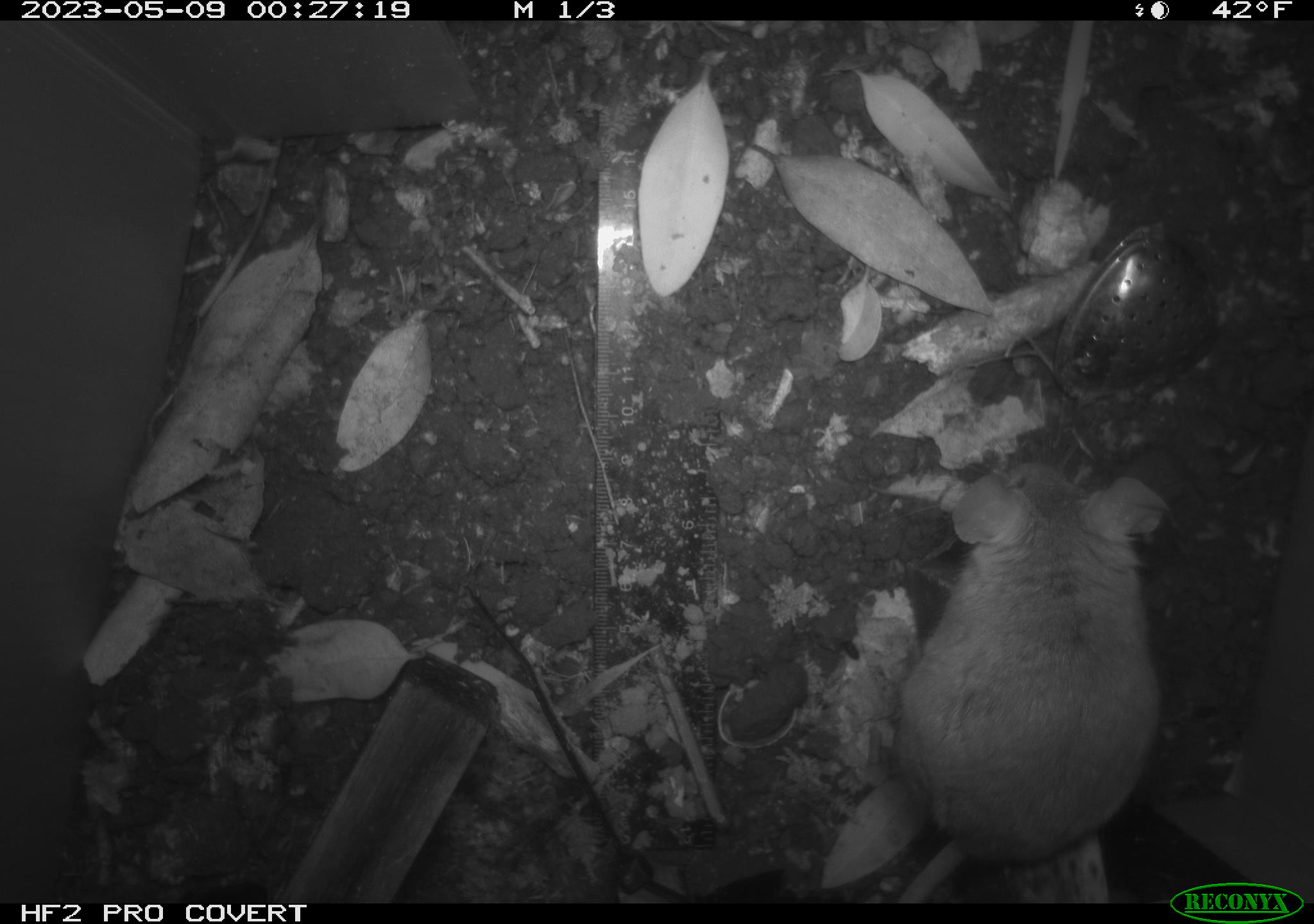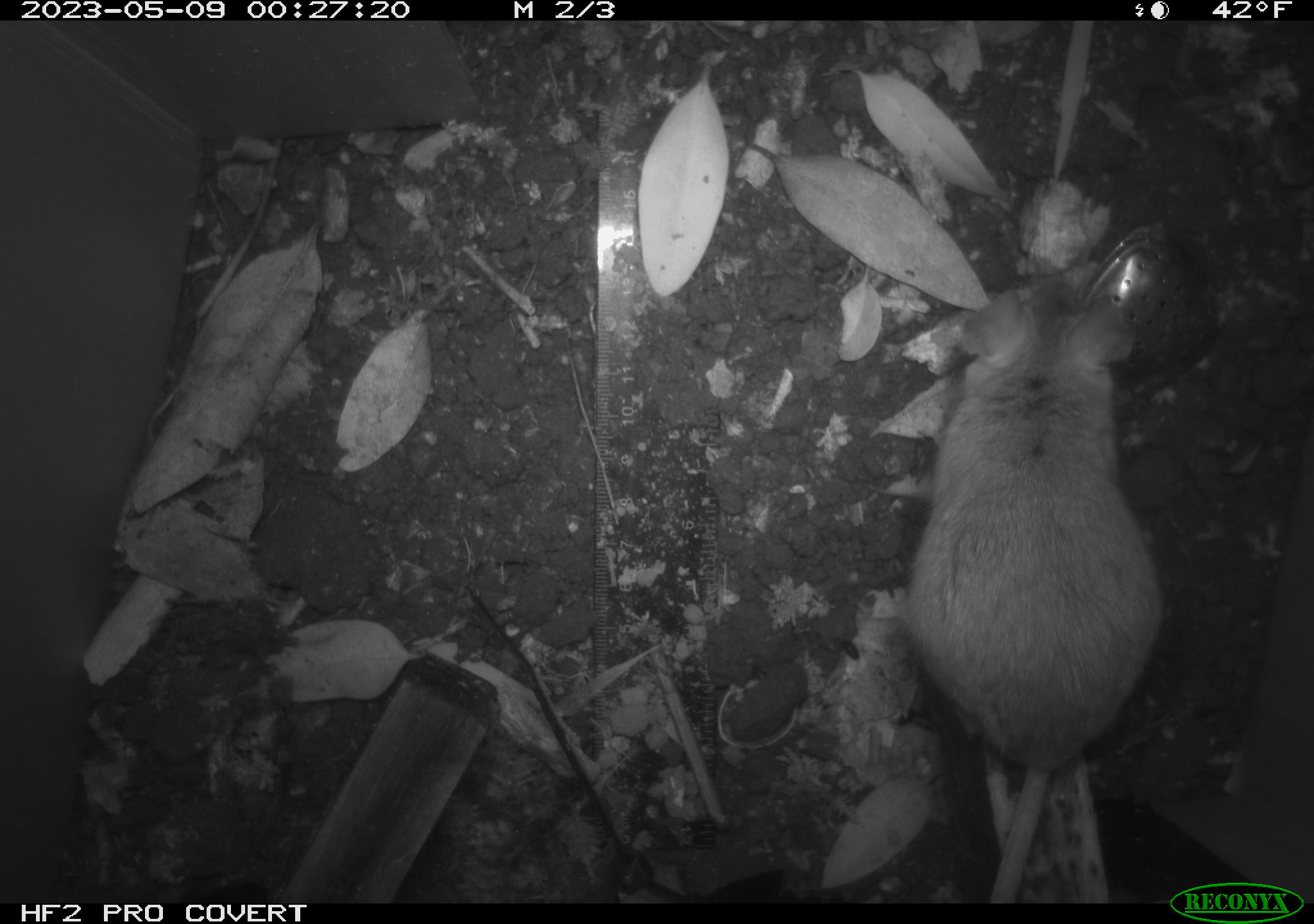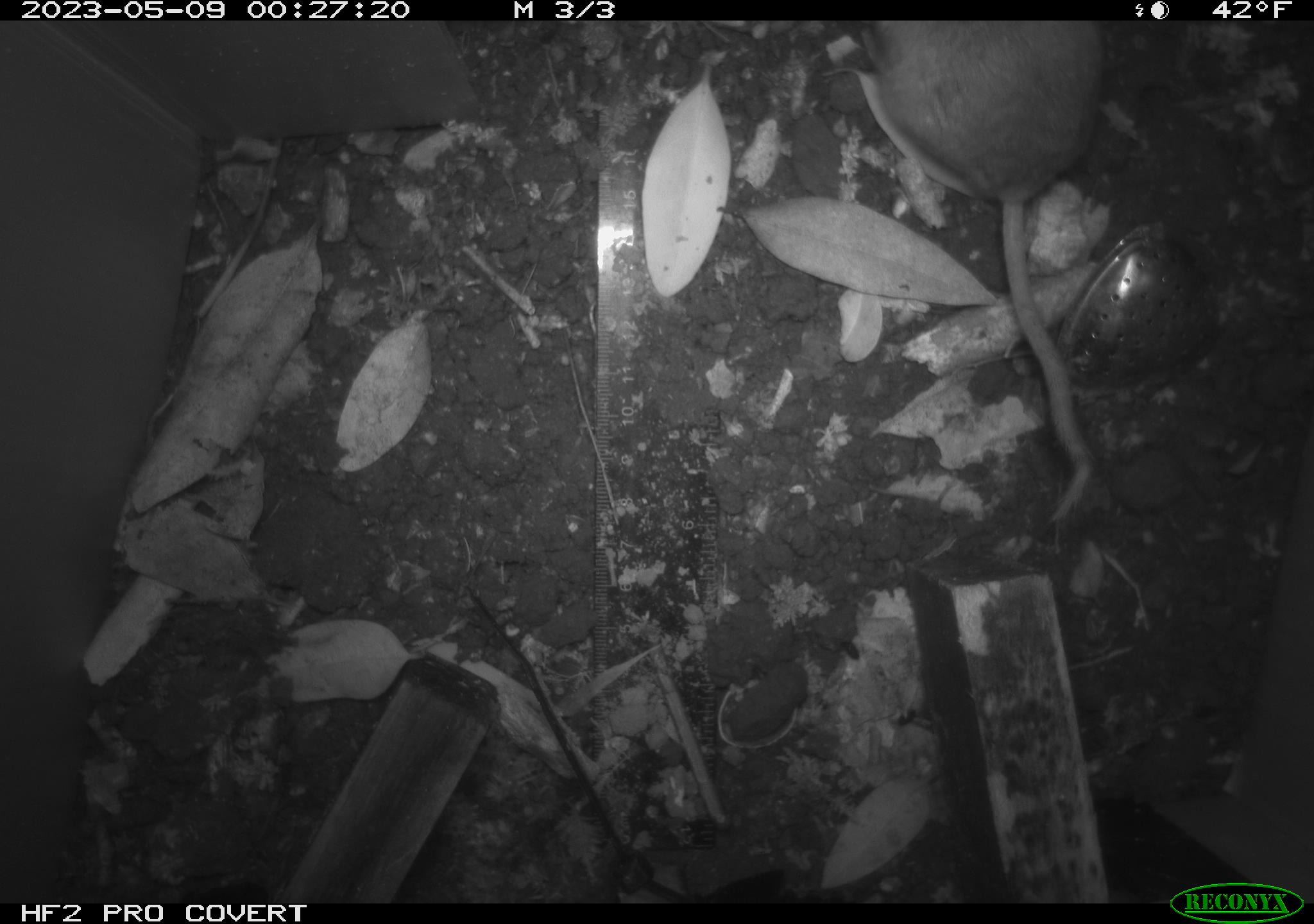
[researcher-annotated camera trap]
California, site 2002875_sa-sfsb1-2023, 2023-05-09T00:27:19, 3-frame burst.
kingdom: Animalia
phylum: Chordata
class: Mammalia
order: Rodentia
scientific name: Rodentia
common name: mouse species